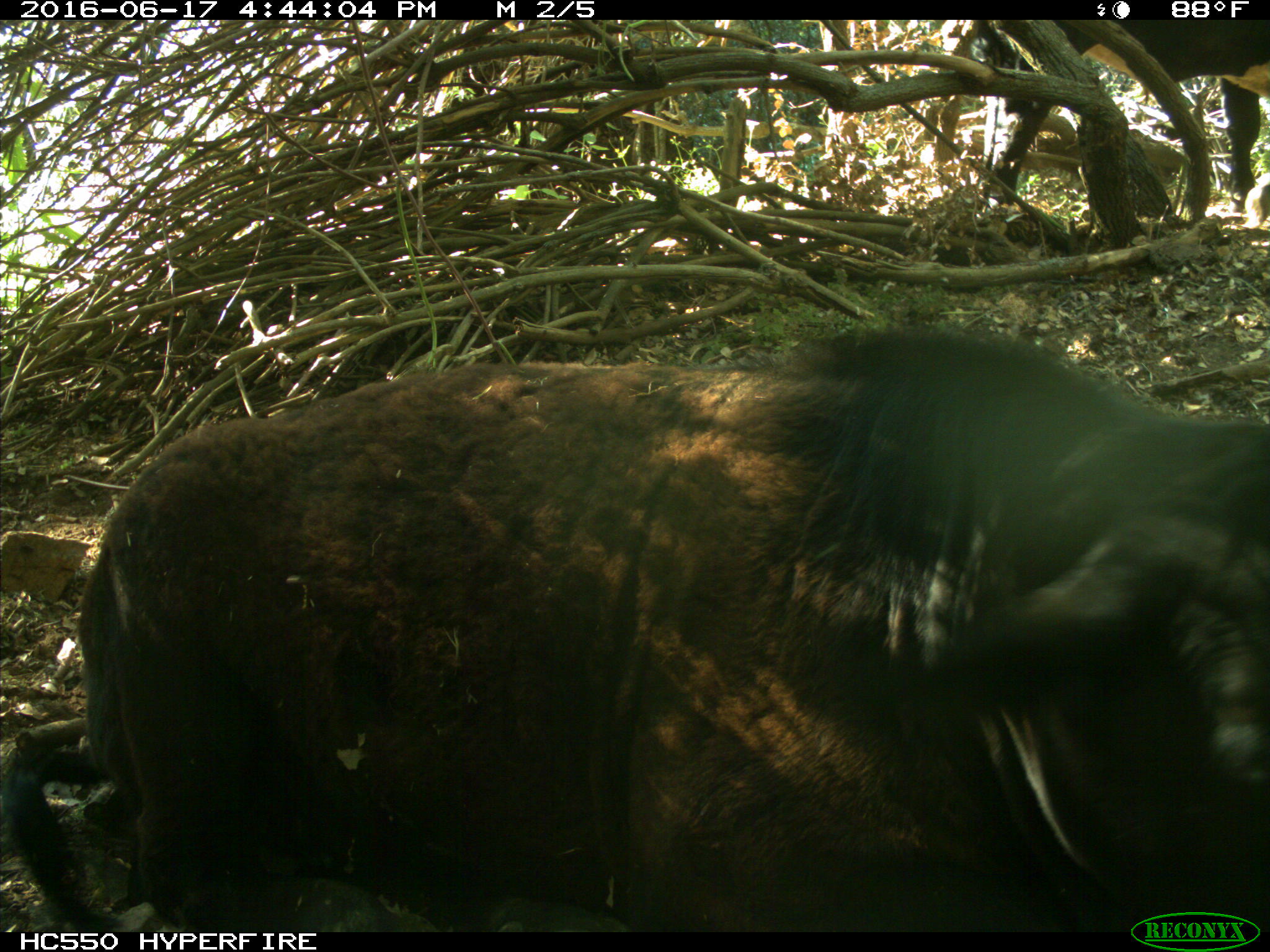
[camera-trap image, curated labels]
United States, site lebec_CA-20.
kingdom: Animalia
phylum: Chordata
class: Mammalia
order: Artiodactyla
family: Bovidae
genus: Bos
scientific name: Bos taurus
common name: domestic cow